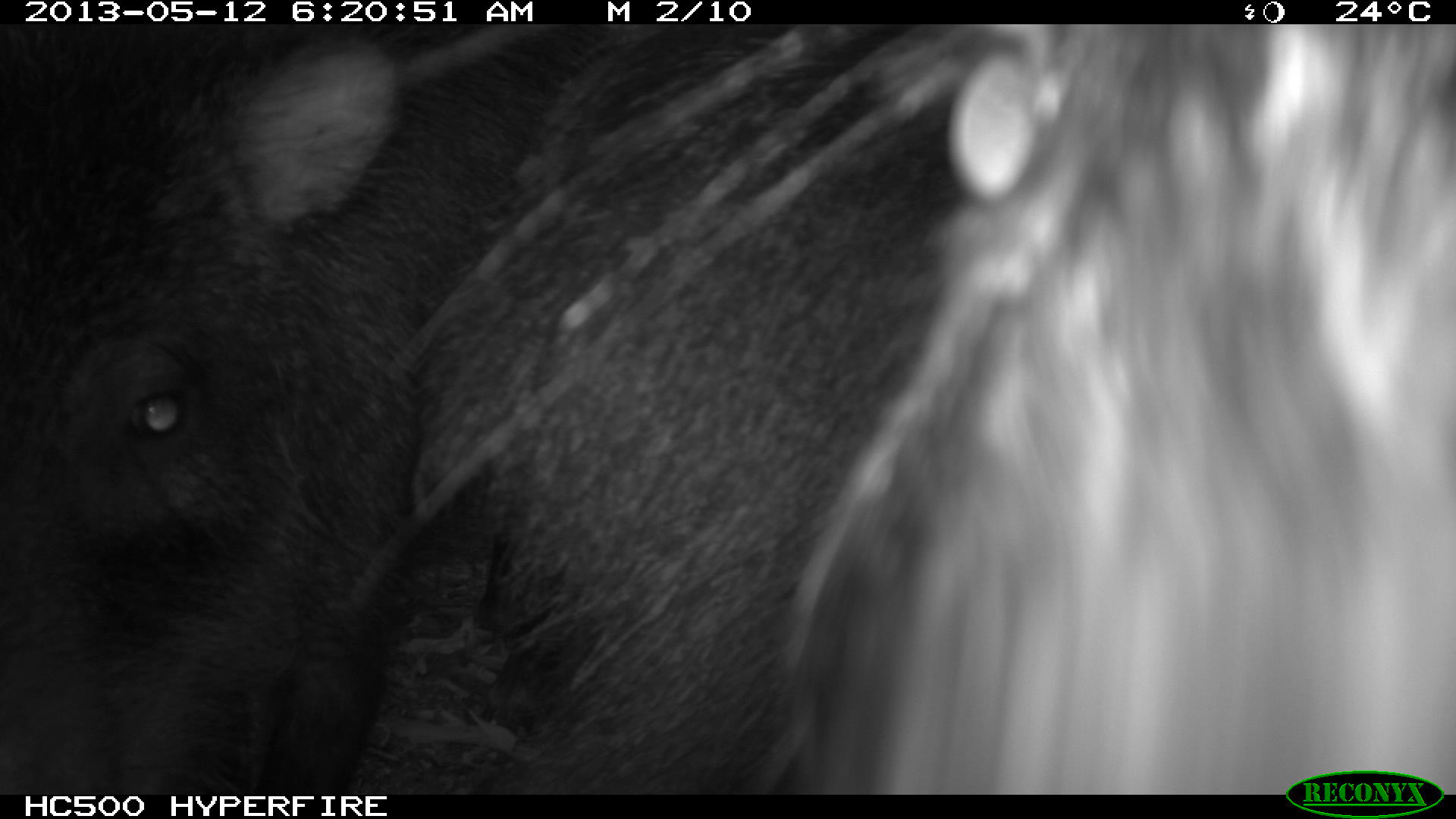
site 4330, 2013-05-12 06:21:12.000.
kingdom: Animalia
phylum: Chordata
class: Mammalia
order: Artiodactyla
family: Tayassuidae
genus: Tayassu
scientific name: Tayassu pecari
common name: white-lipped peccary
Tayassu pecari (white-lipped peccary), count 5.